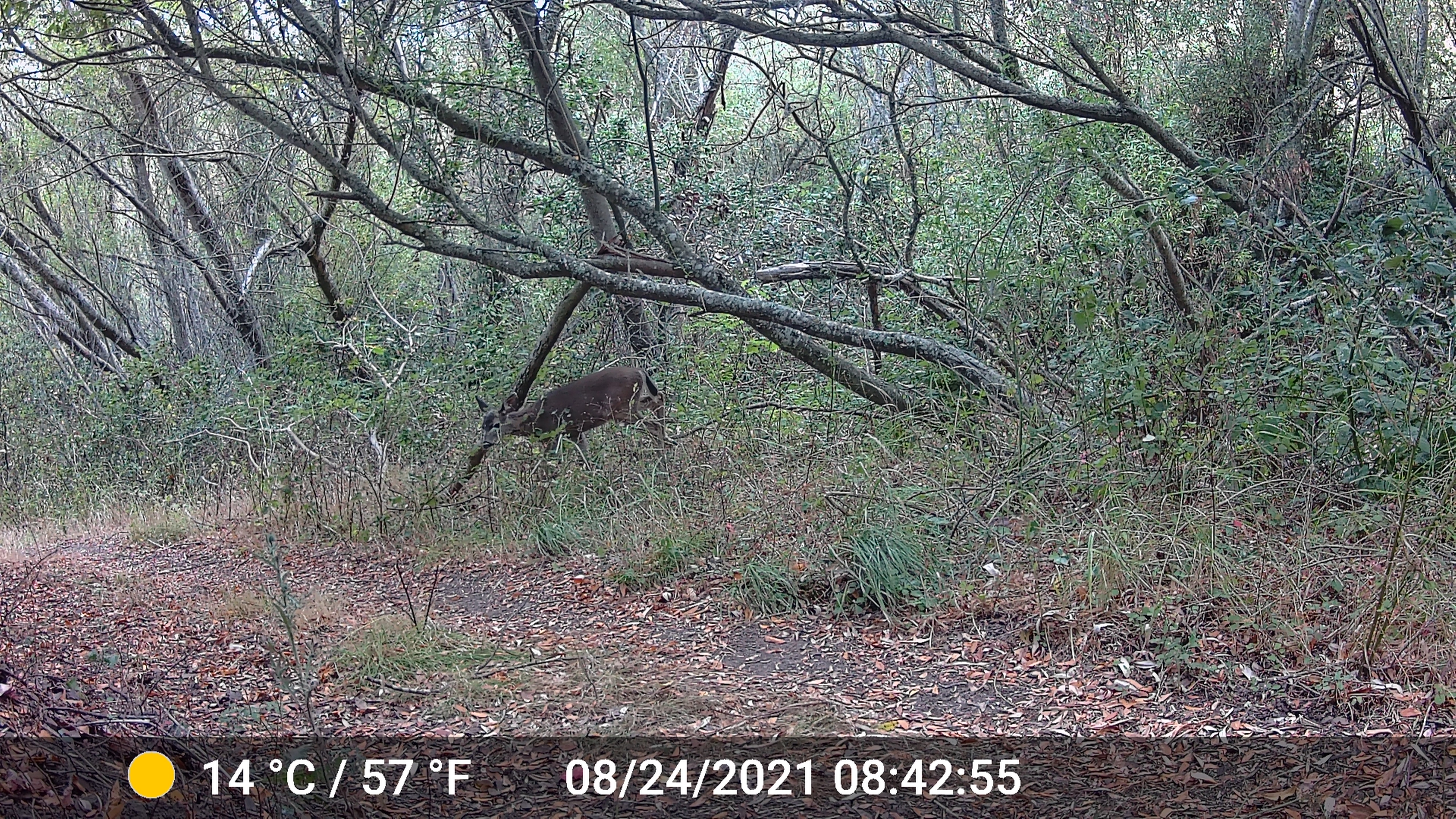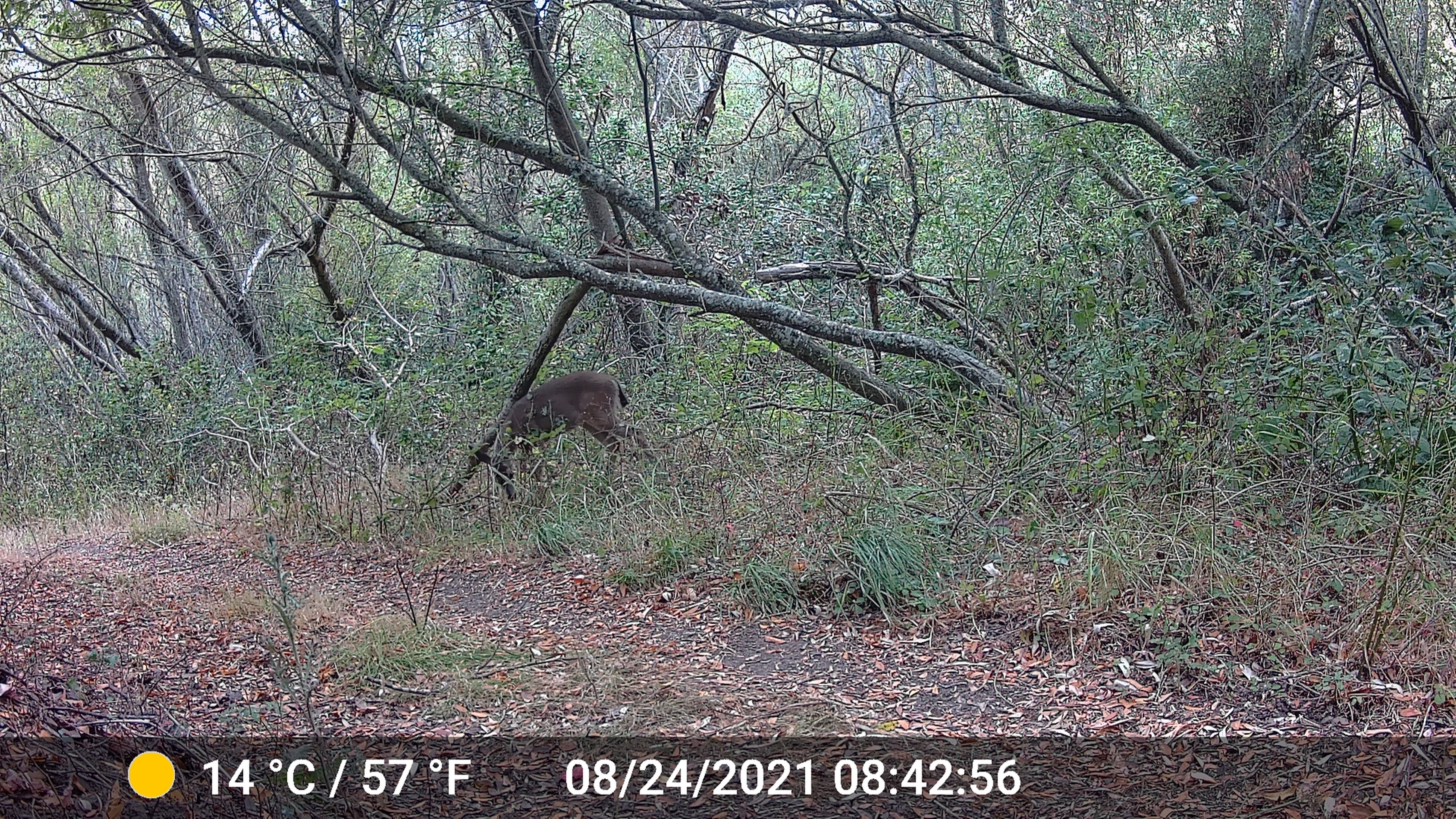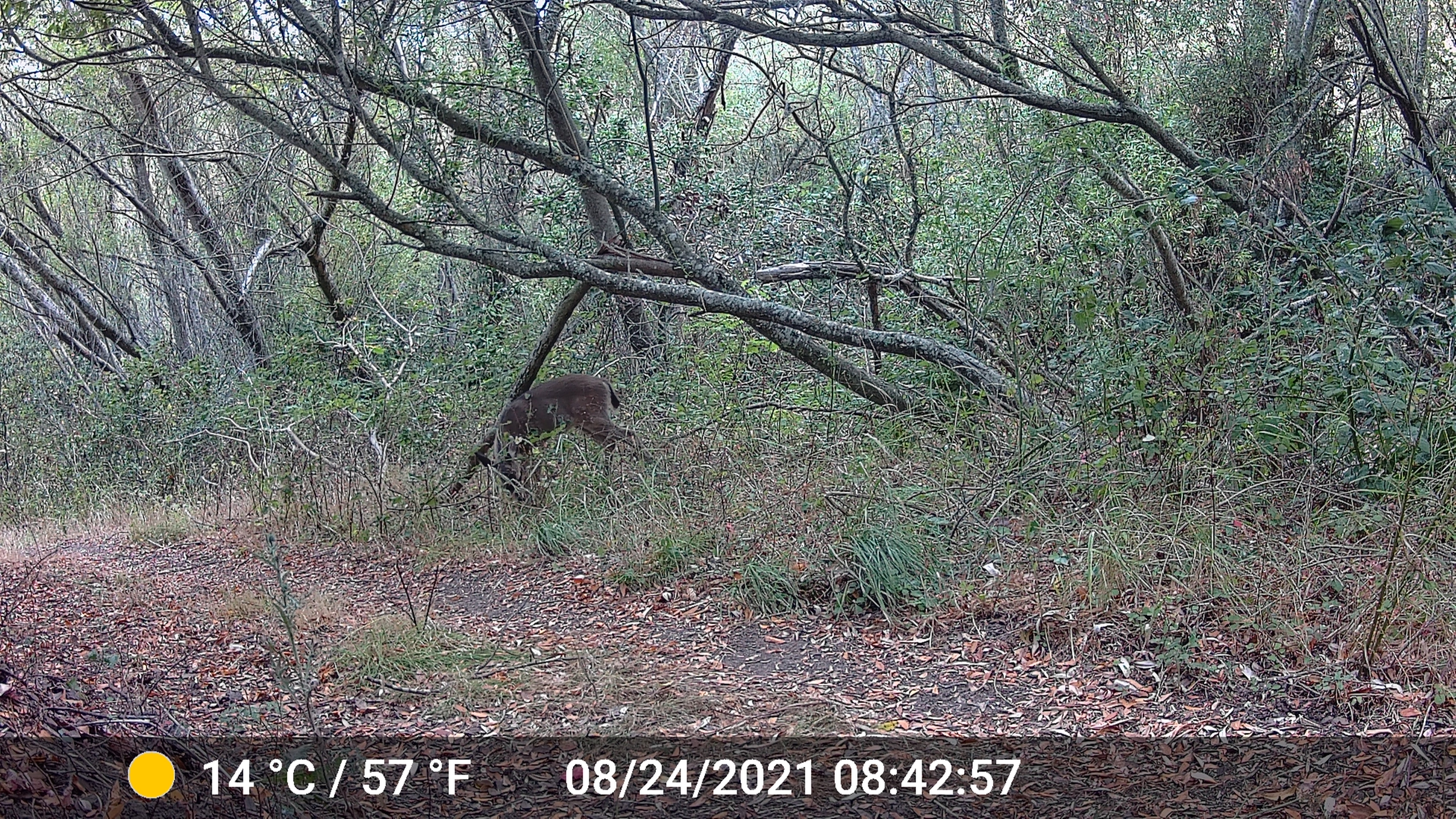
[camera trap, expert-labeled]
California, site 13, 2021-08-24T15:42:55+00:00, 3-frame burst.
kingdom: Animalia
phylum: Chordata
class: Mammalia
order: Artiodactyla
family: Cervidae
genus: Odocoileus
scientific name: Odocoileus hemionus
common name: mule deer